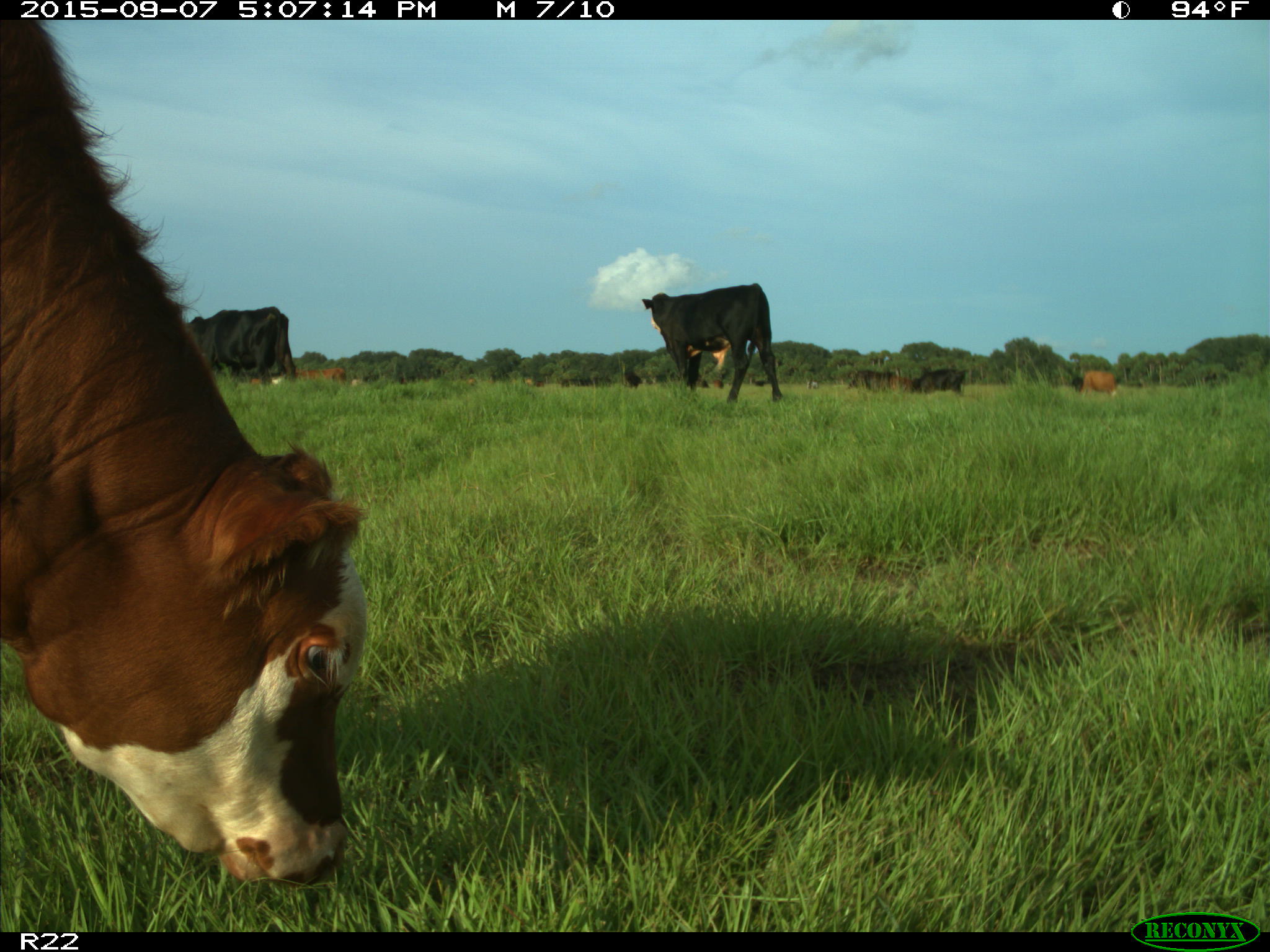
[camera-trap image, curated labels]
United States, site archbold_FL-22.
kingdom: Animalia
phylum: Chordata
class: Mammalia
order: Artiodactyla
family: Bovidae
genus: Bos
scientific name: Bos taurus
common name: domestic cow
Bos taurus (domestic cow).